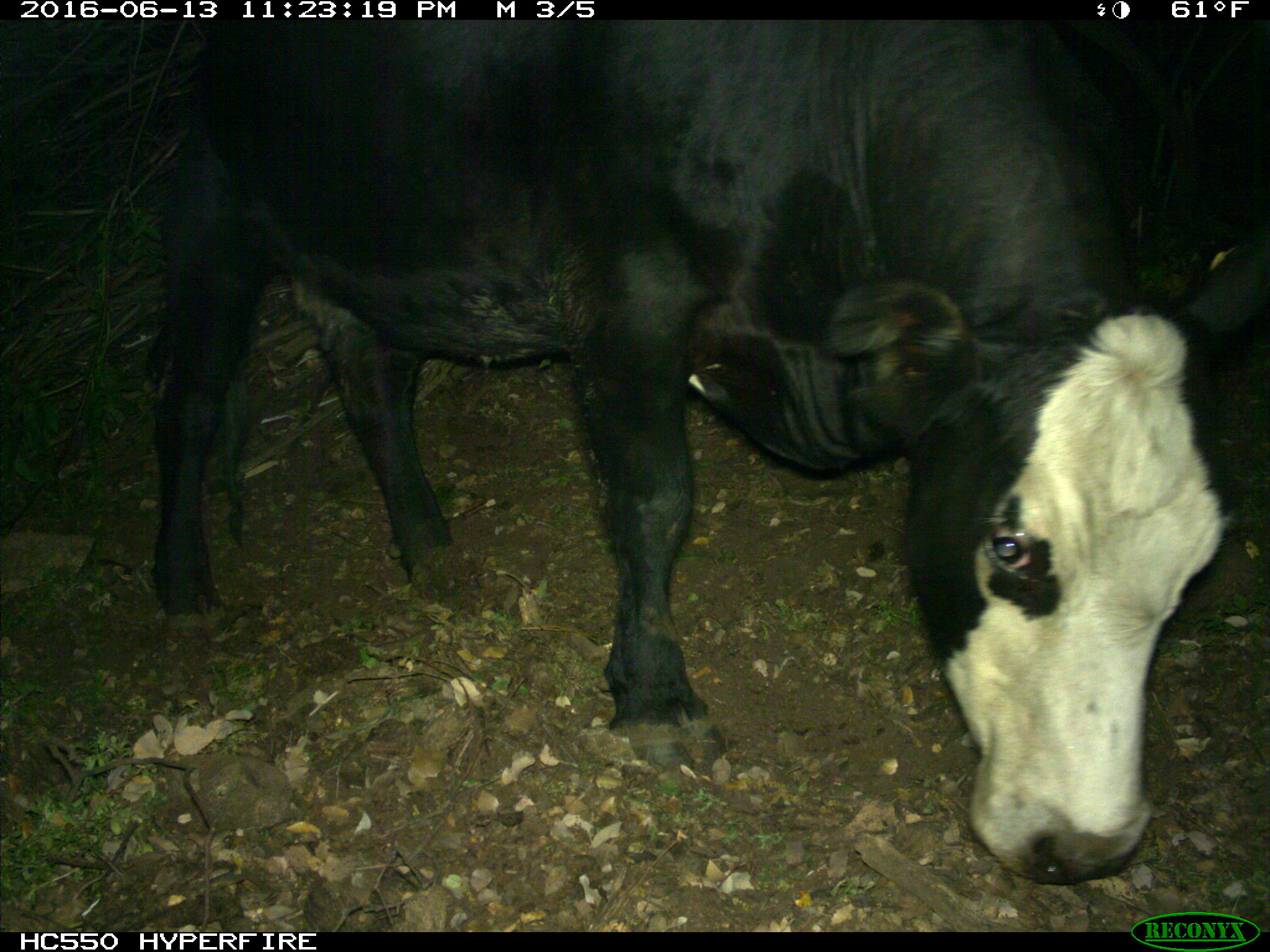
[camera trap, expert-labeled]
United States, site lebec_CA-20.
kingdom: Animalia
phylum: Chordata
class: Mammalia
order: Artiodactyla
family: Bovidae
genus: Bos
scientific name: Bos taurus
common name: domestic cow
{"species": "Bos taurus (domestic cow)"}